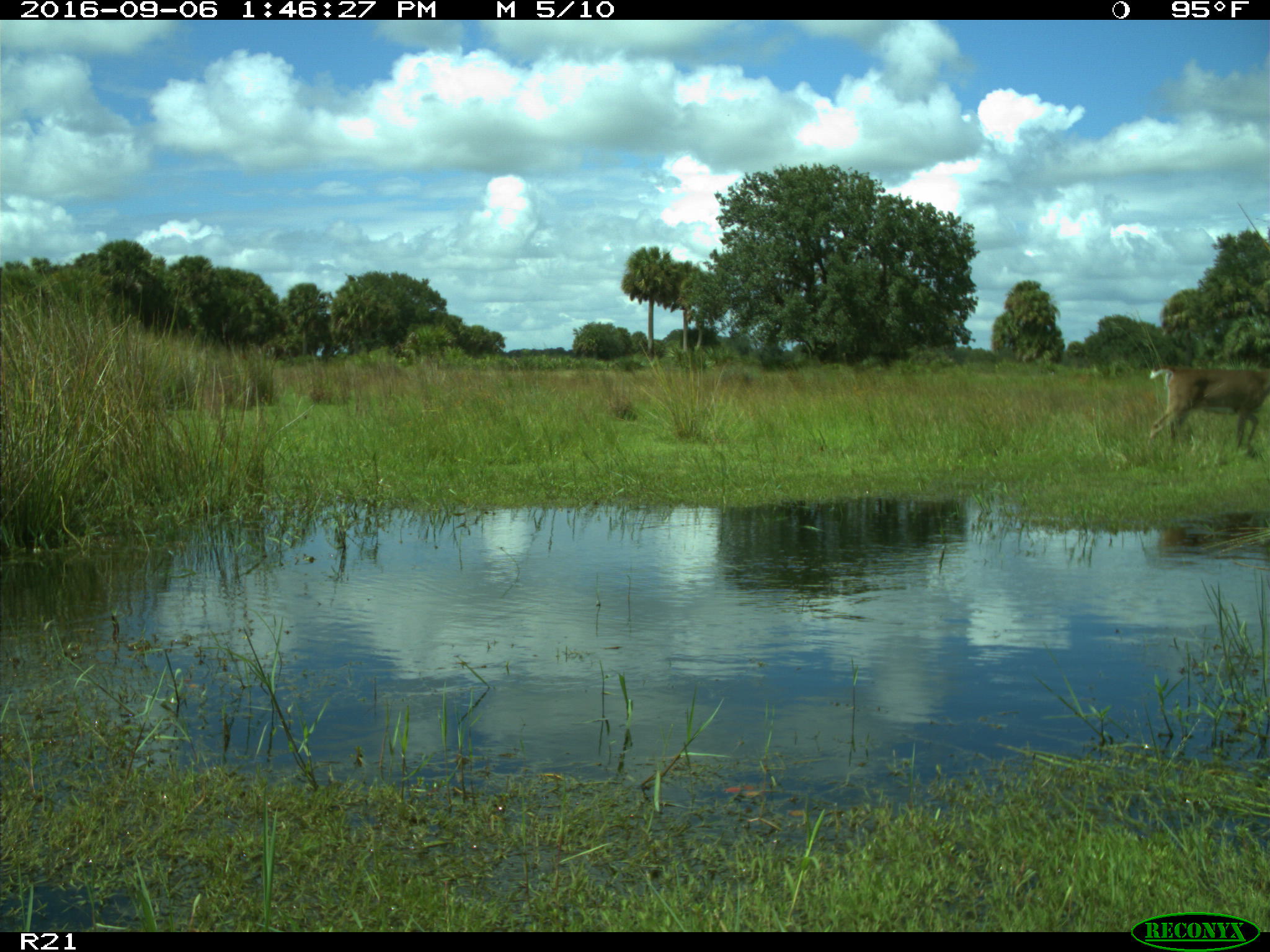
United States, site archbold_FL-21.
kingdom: Animalia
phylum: Chordata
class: Mammalia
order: Artiodactyla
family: Cervidae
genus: Odocoileus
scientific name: Odocoileus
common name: deer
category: unidentified deer